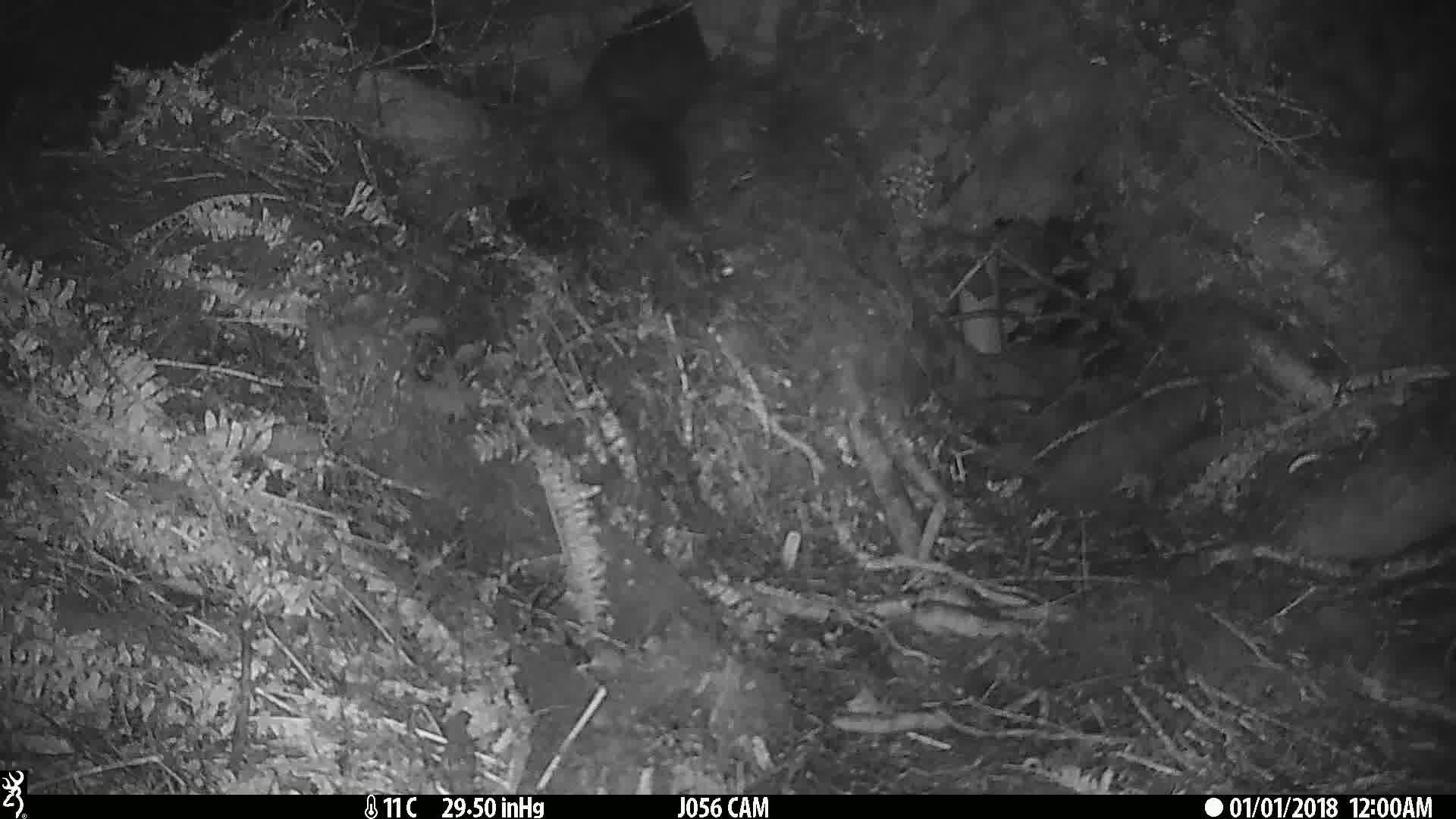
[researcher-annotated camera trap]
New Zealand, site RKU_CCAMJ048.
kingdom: Animalia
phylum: Chordata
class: Mammalia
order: Diprotodontia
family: Phalangeridae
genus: Trichosurus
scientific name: Trichosurus vulpecula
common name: common brushtail possum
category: possum